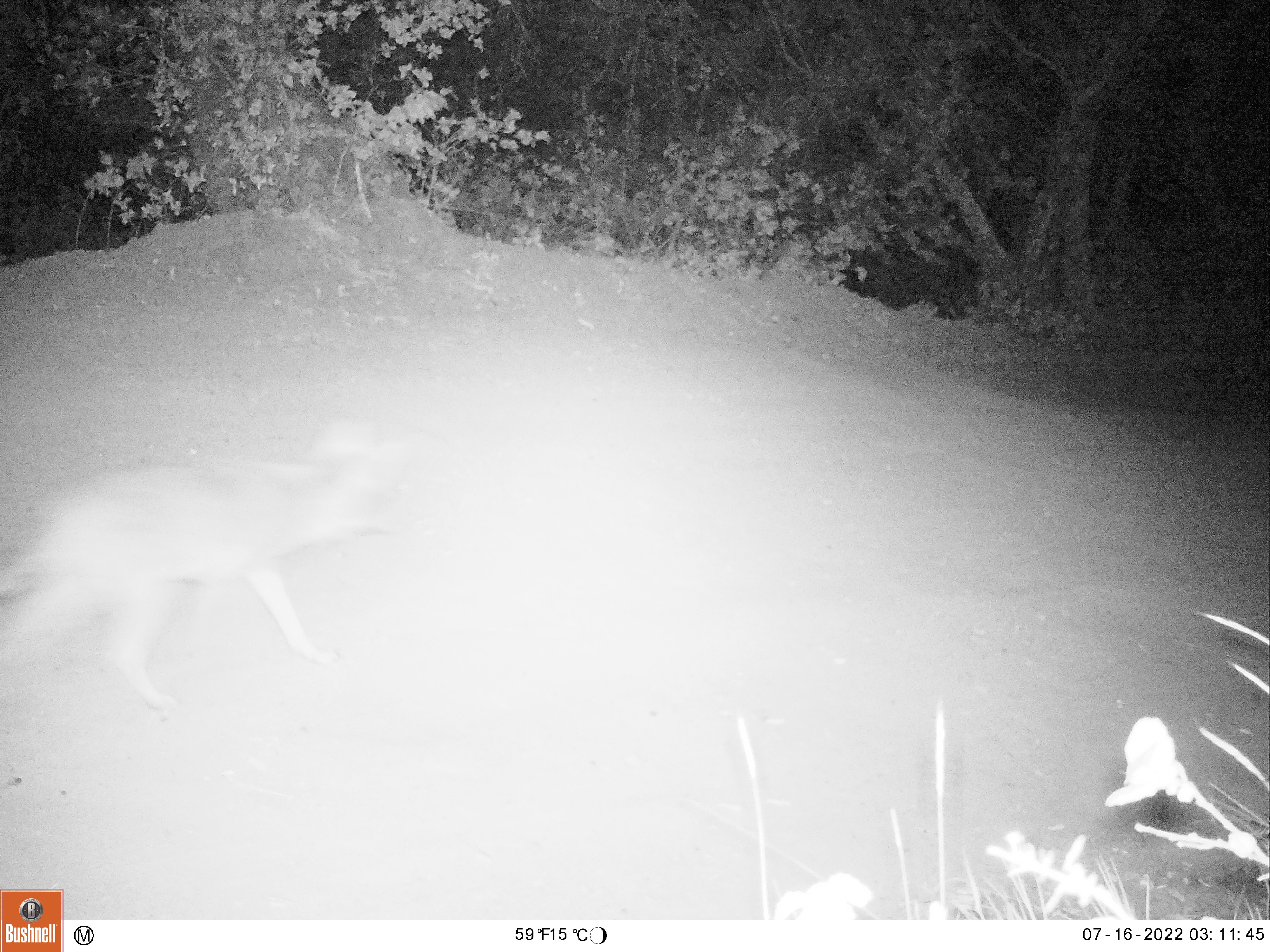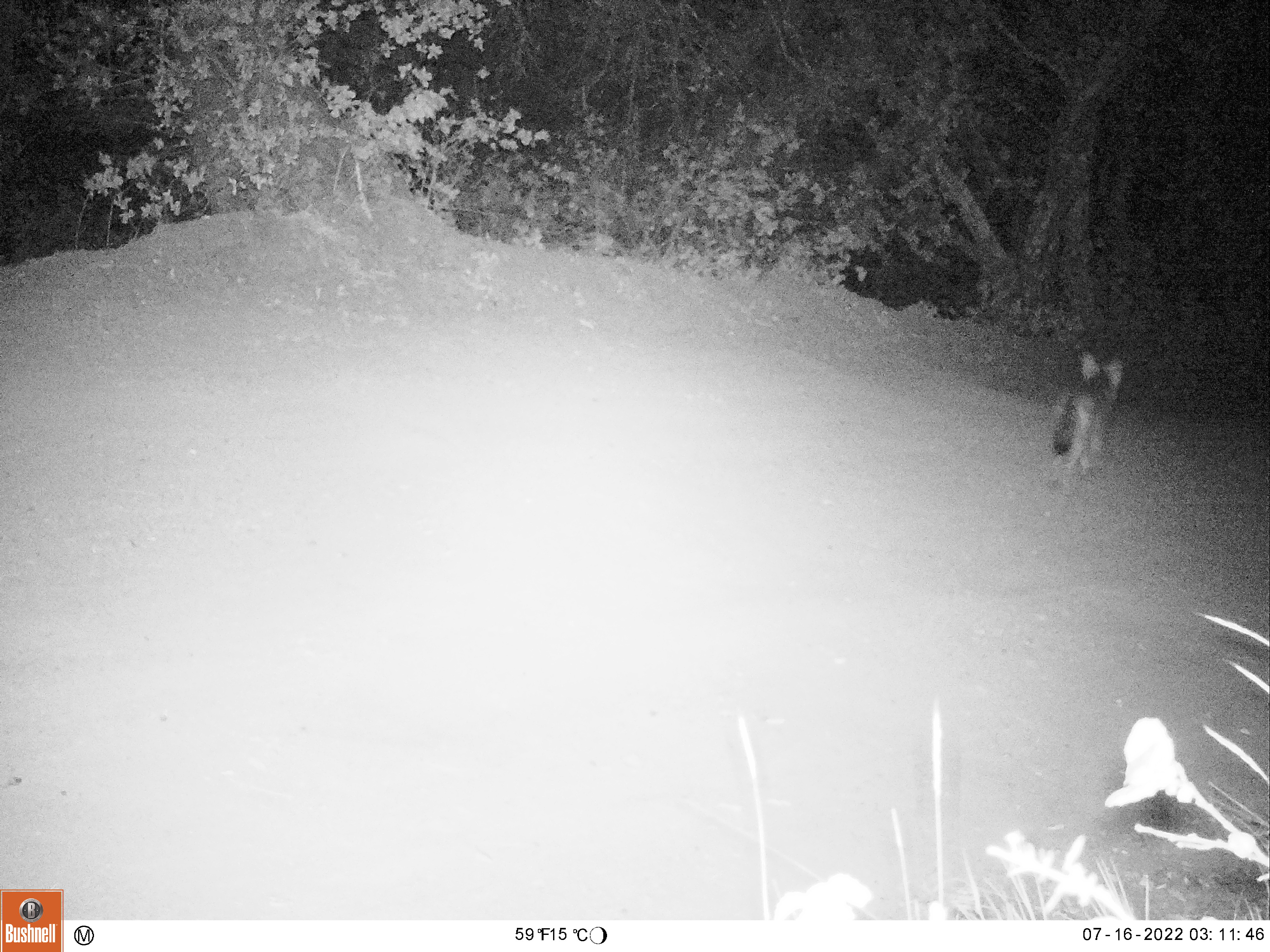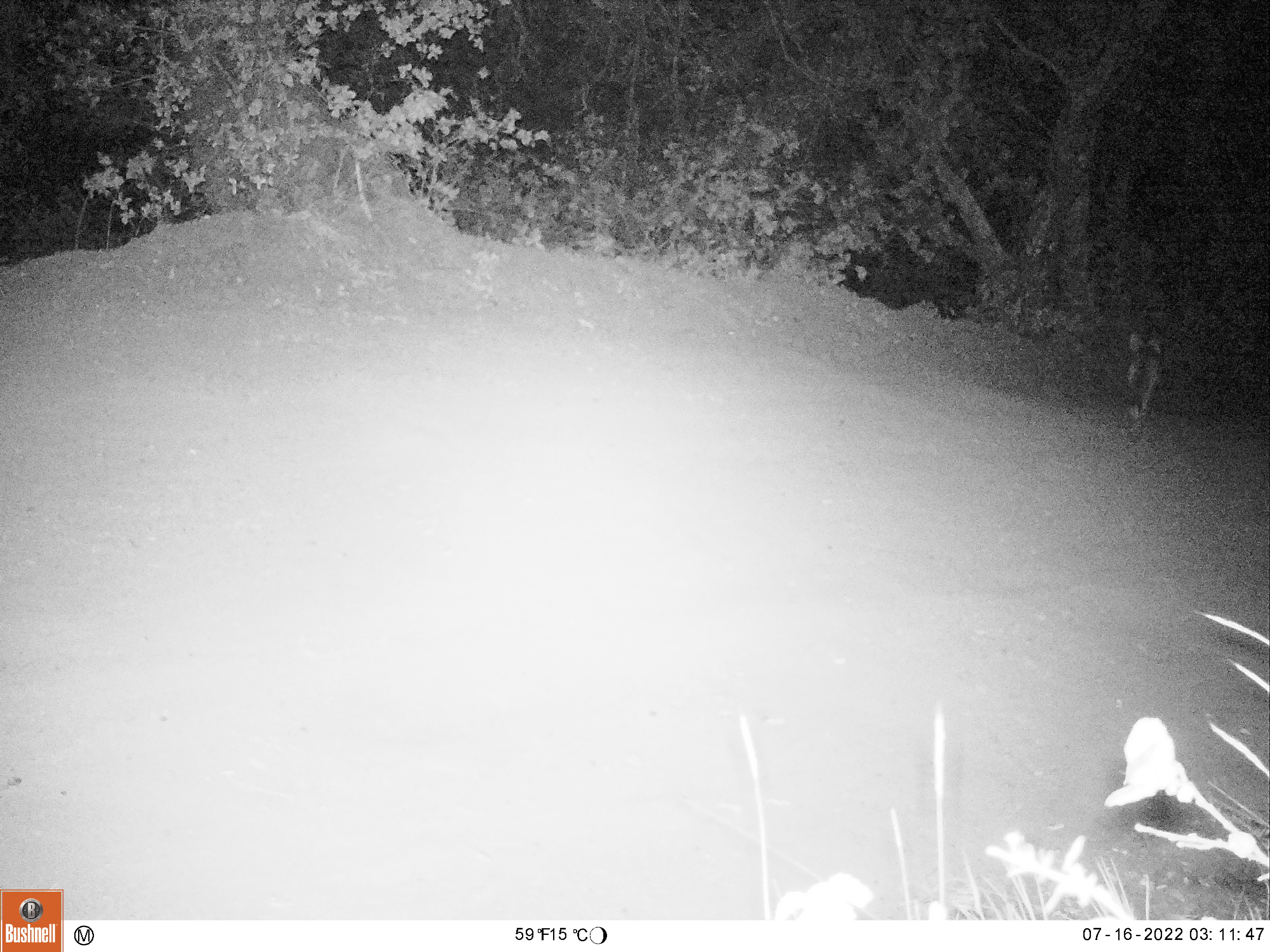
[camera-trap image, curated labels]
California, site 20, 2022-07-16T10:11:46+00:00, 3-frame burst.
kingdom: Animalia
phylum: Chordata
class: Mammalia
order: Carnivora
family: Canidae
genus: Canis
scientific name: Canis latrans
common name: coyote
Coyote (Canis latrans).